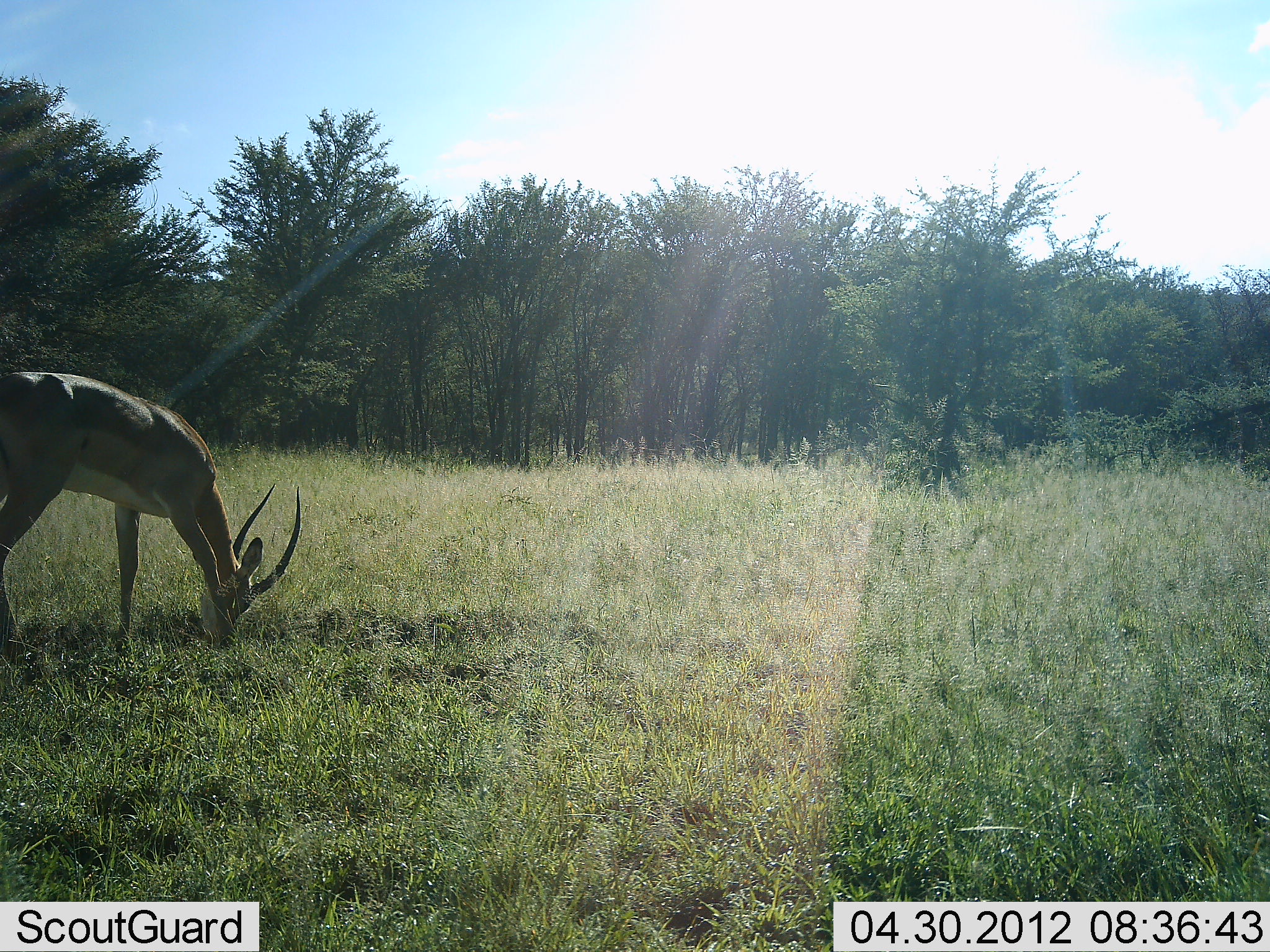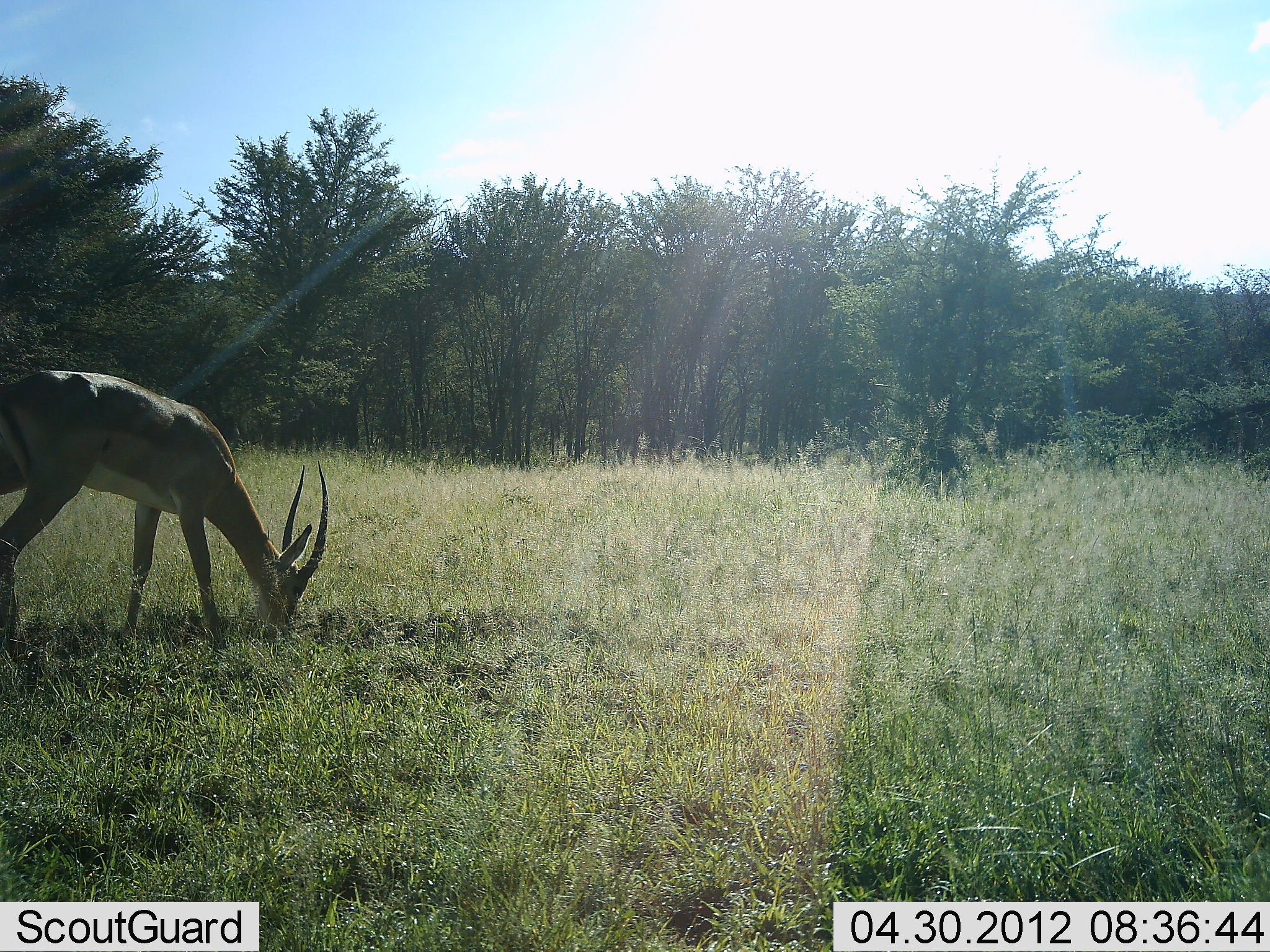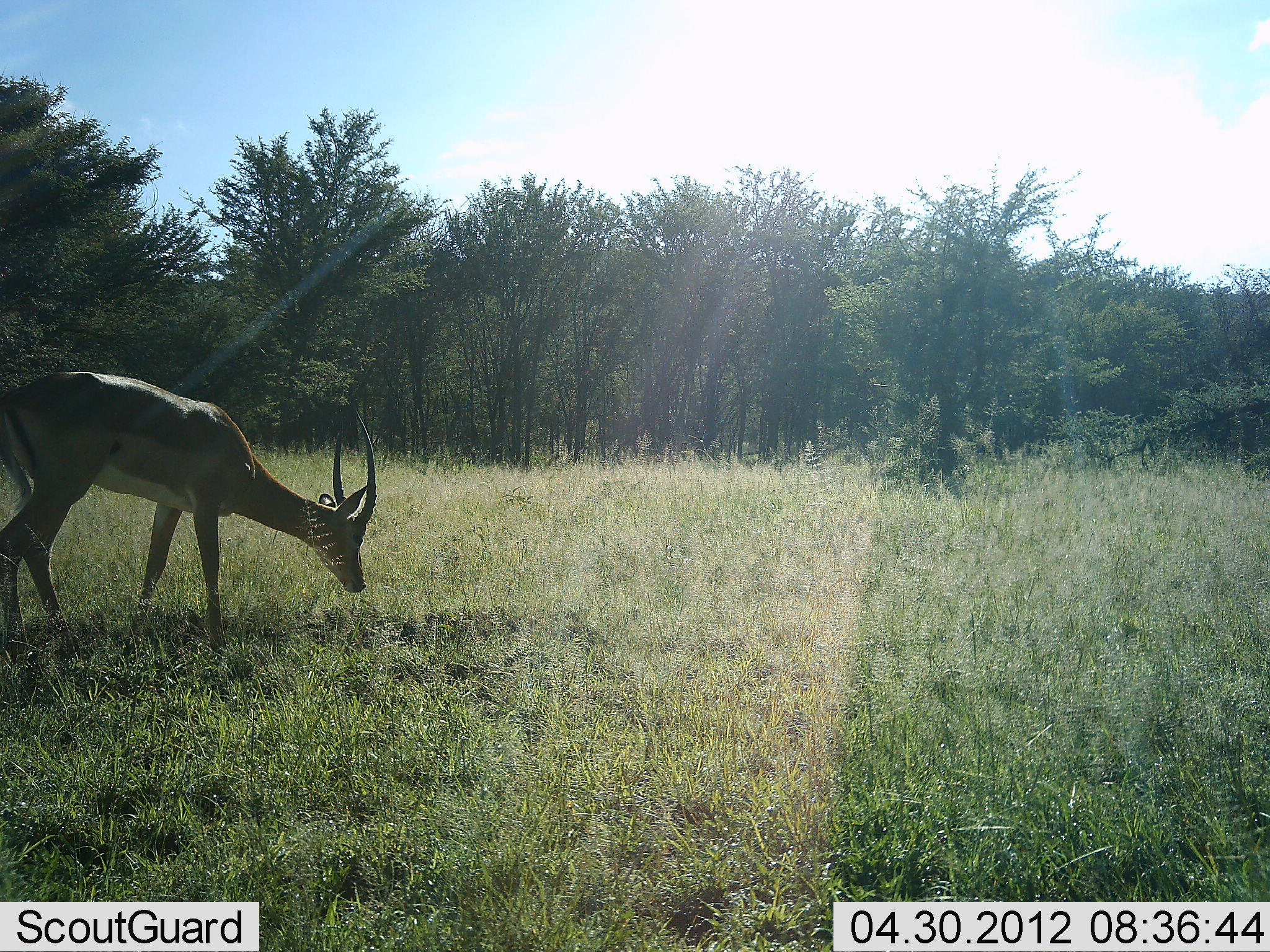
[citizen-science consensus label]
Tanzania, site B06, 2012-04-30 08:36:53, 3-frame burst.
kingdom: Animalia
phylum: Chordata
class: Mammalia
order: Artiodactyla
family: Bovidae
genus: Nanger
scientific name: Nanger granti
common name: grant's gazelle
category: gazellegrants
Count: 1.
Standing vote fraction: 7%.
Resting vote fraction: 0%.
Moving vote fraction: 7%.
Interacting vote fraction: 0%.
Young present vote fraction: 0%.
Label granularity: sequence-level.